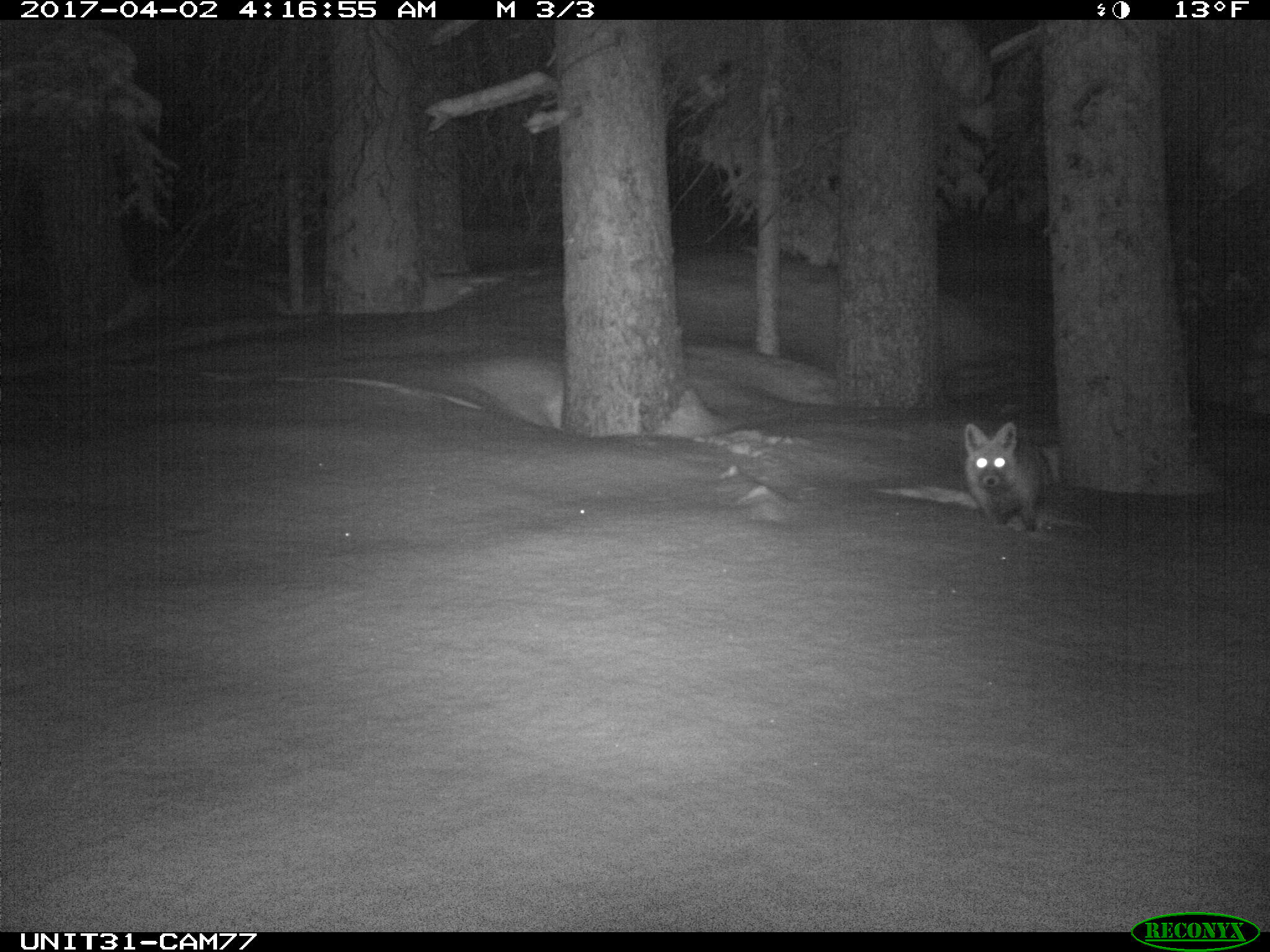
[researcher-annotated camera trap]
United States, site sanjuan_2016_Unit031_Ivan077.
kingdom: Animalia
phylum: Chordata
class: Mammalia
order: Carnivora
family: Canidae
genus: Vulpes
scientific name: Vulpes vulpes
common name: red fox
Vulpes vulpes (red fox).